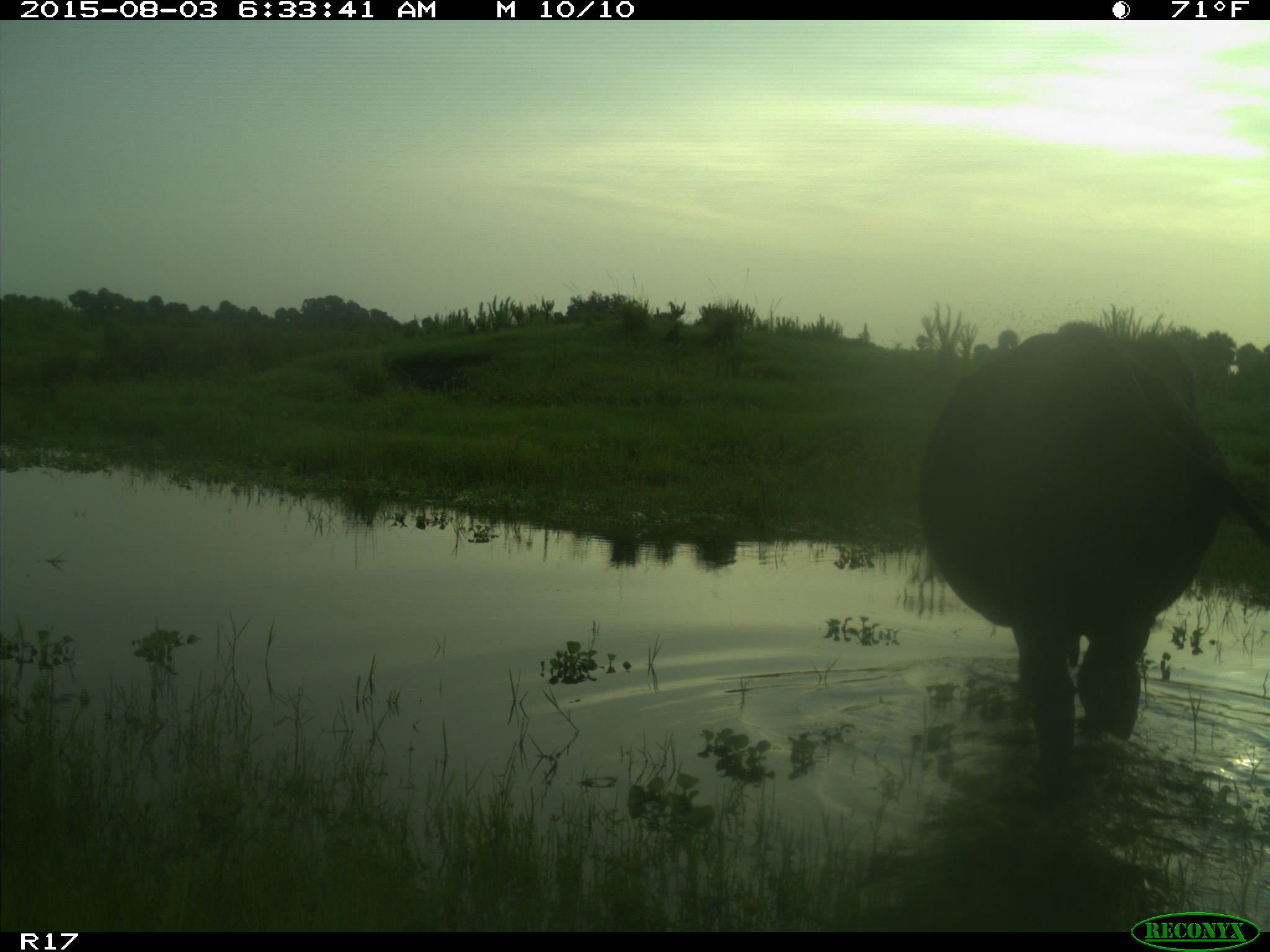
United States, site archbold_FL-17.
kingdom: Animalia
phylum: Chordata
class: Mammalia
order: Artiodactyla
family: Bovidae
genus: Bos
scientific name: Bos taurus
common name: domestic cow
Bos taurus (domestic cow).